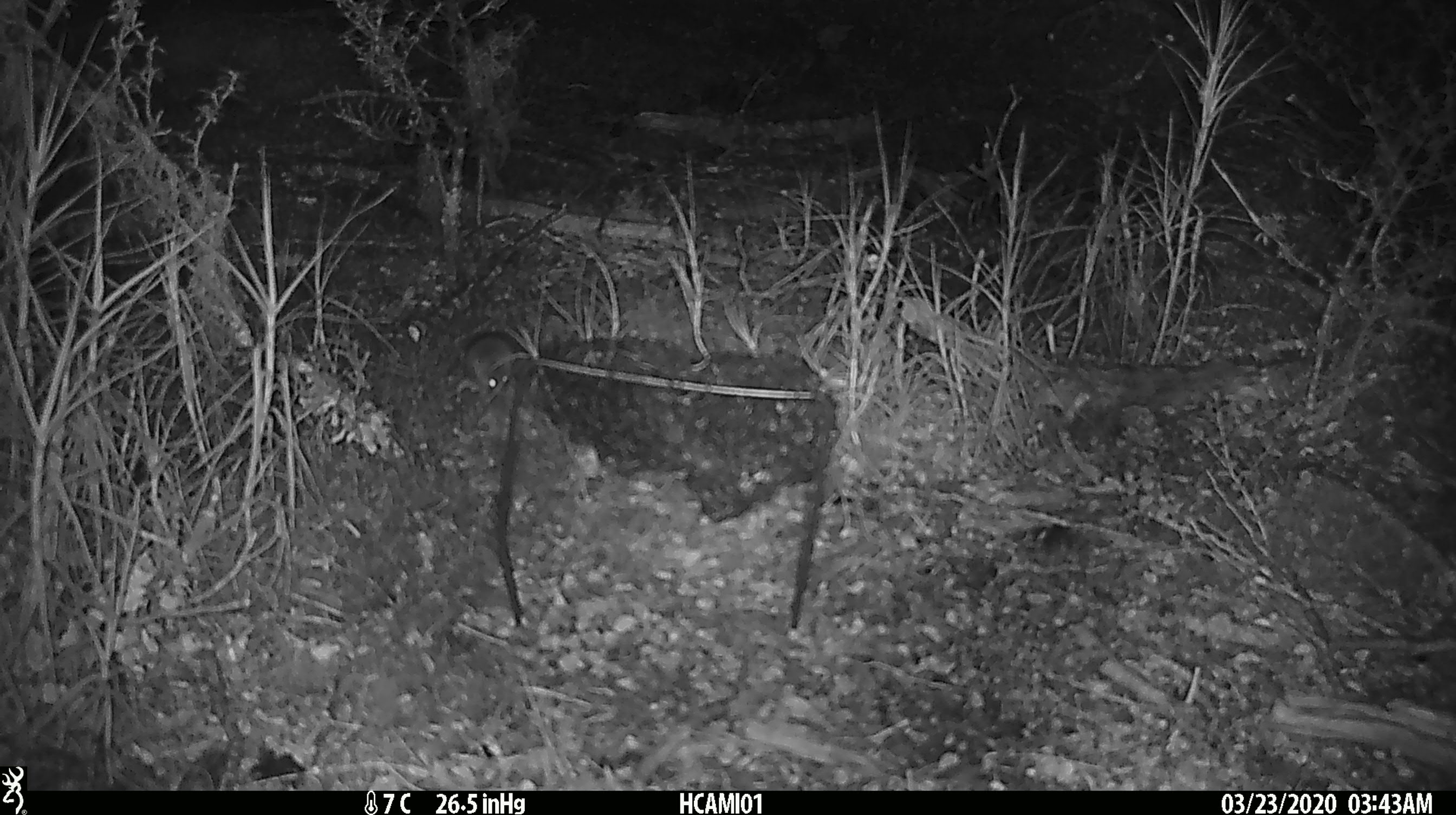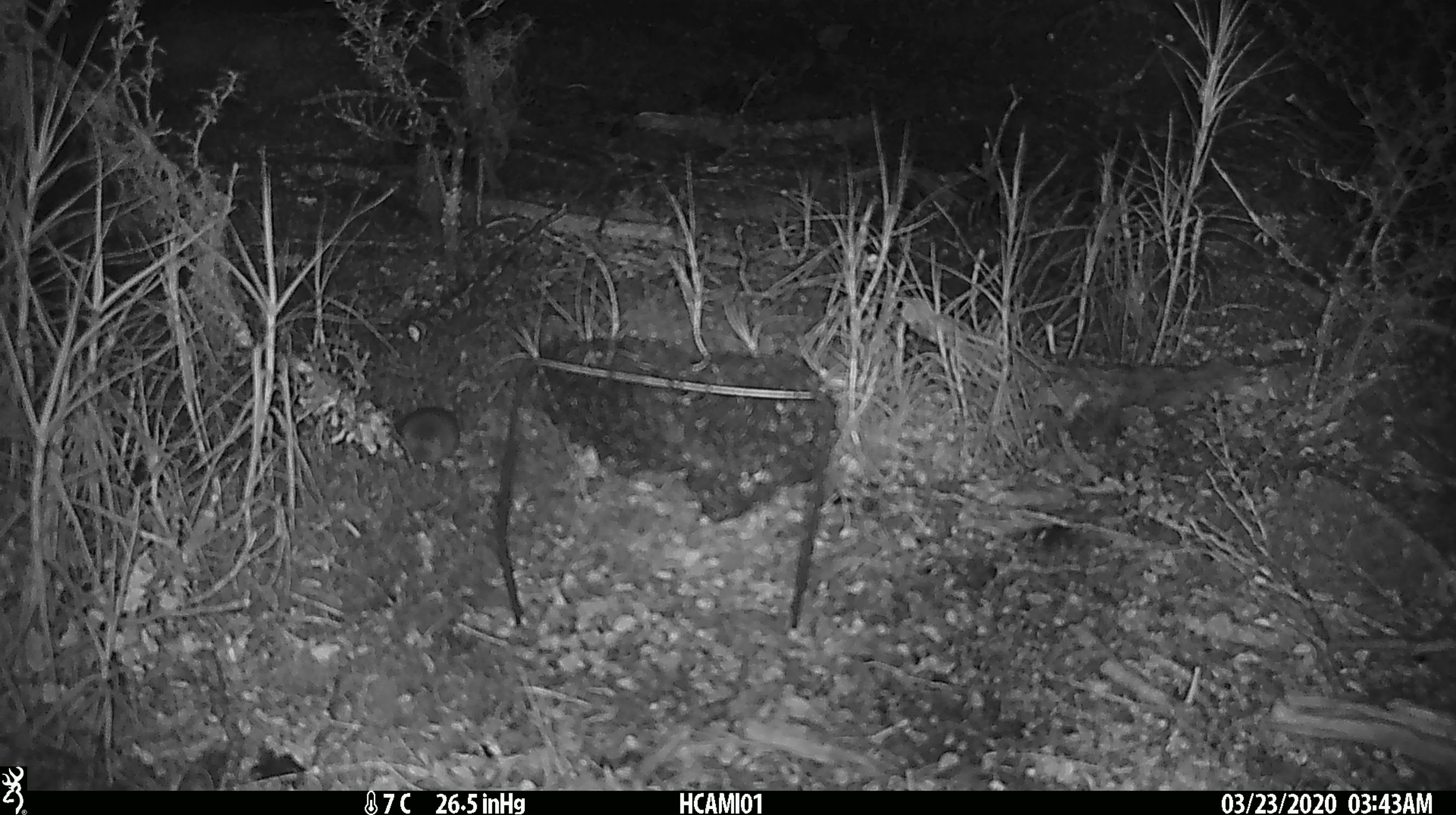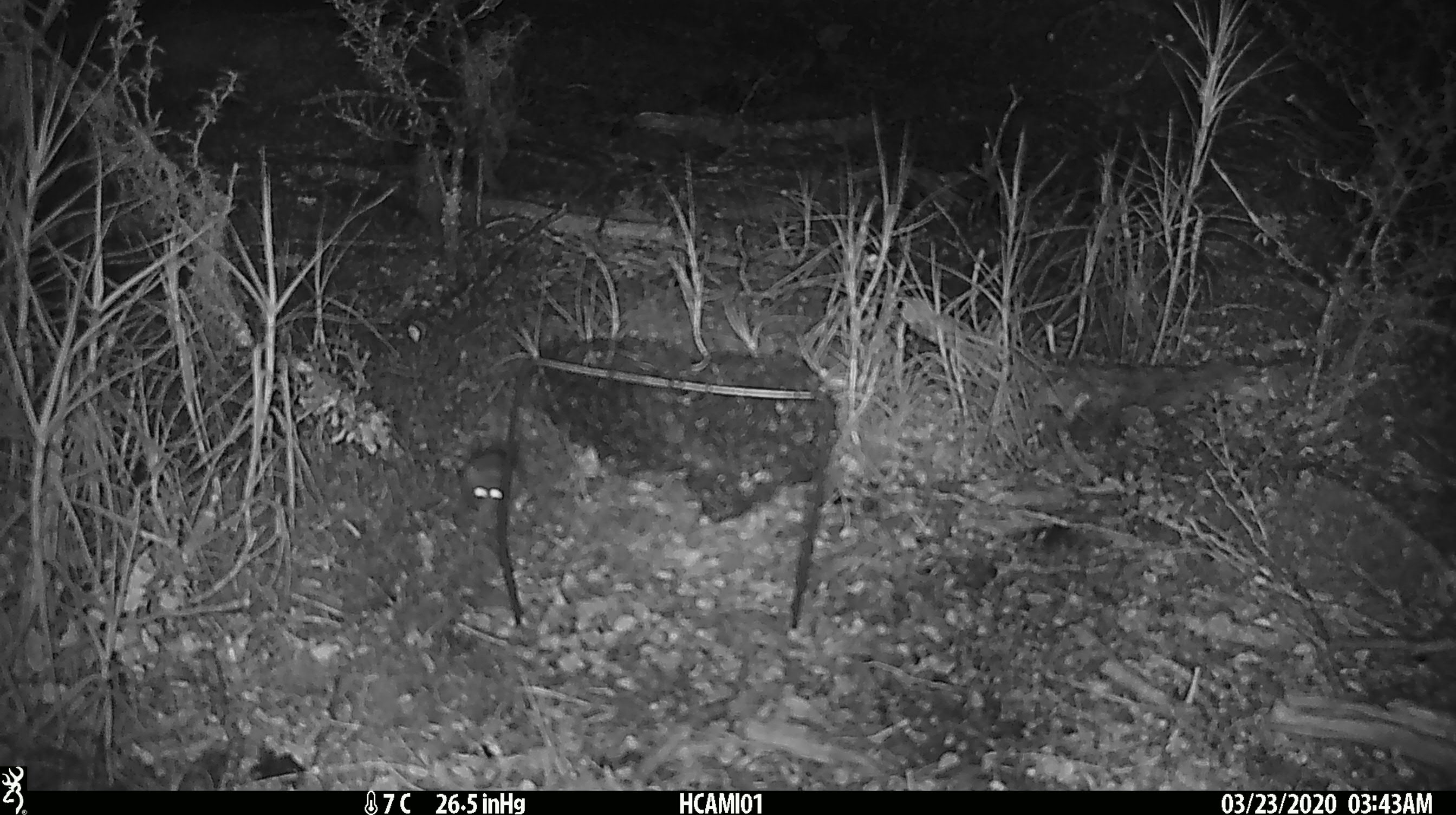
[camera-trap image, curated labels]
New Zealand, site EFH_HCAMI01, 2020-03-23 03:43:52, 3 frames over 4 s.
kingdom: Animalia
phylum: Chordata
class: Mammalia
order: Rodentia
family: Muridae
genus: Mus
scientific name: Mus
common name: mouse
Mouse (Mus).